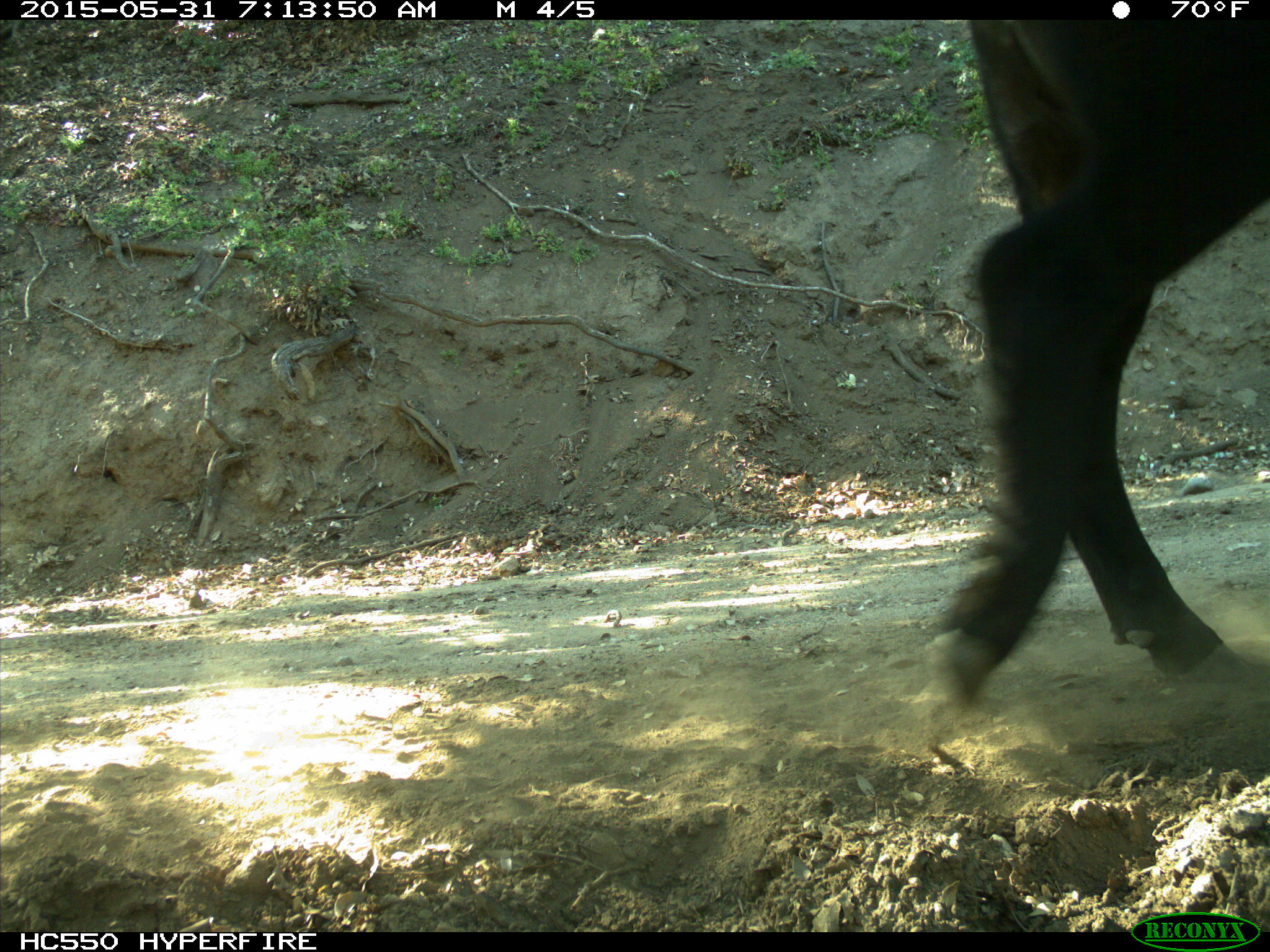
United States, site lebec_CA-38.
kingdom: Animalia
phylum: Chordata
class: Mammalia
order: Artiodactyla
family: Bovidae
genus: Bos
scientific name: Bos taurus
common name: domestic cow